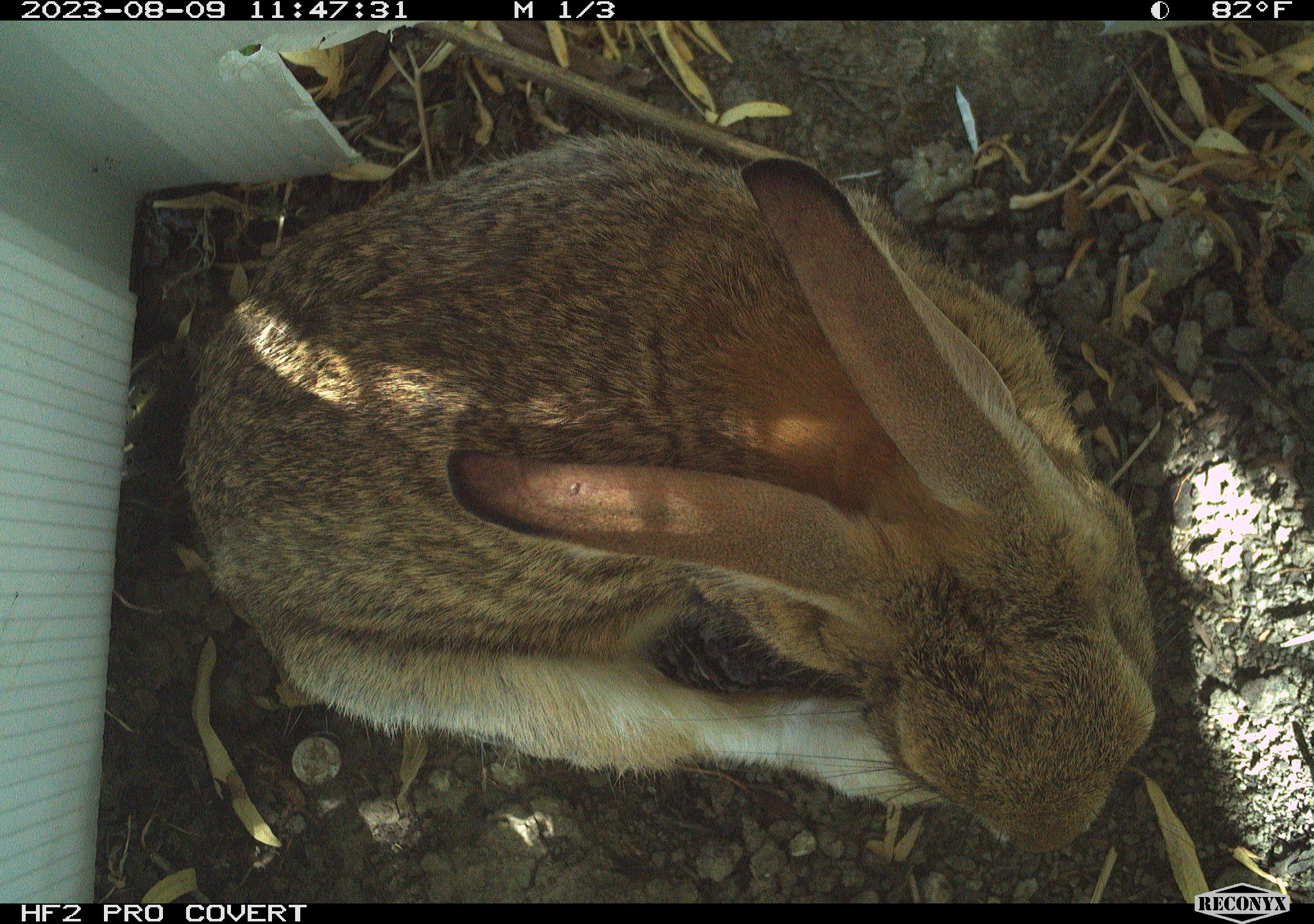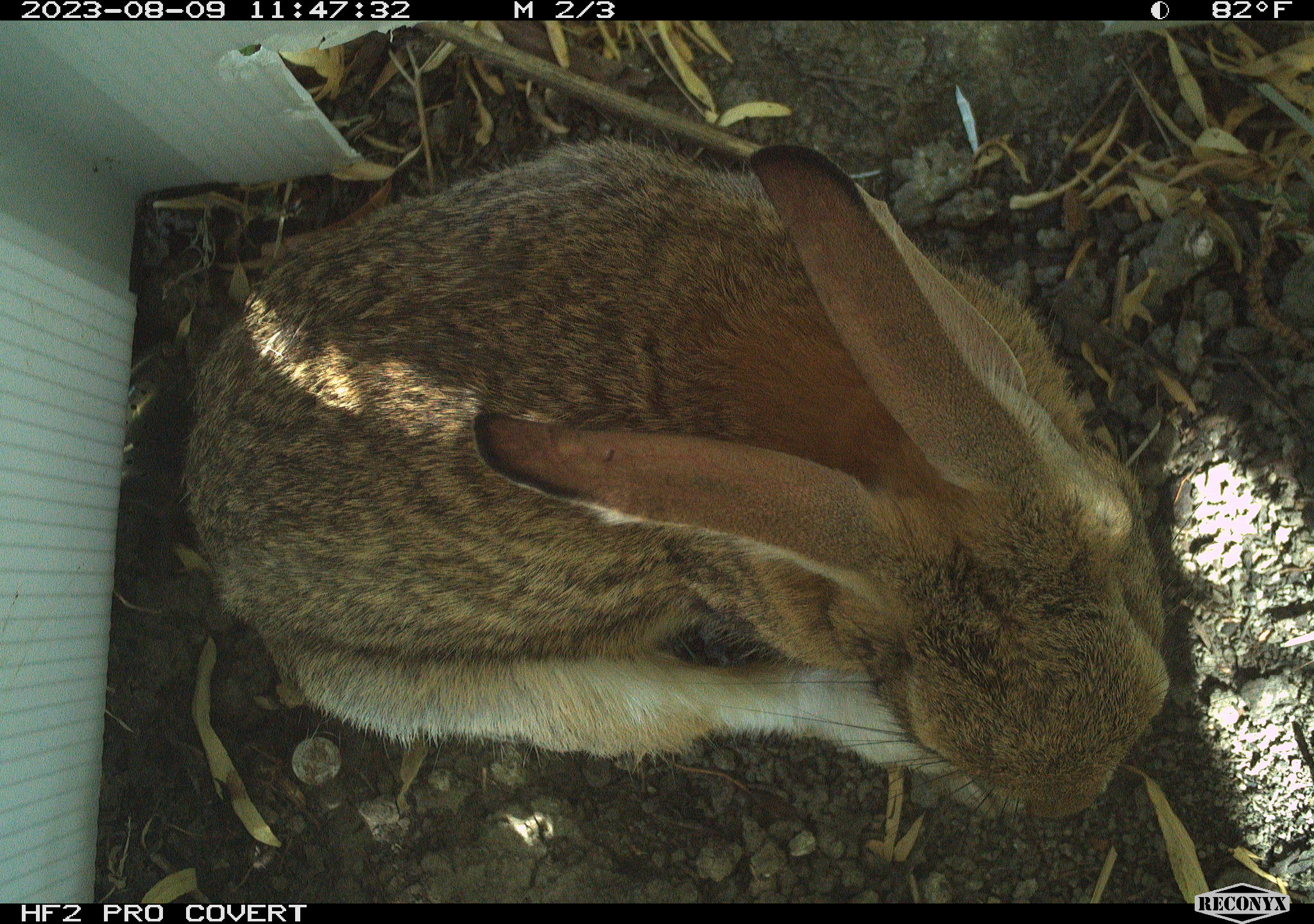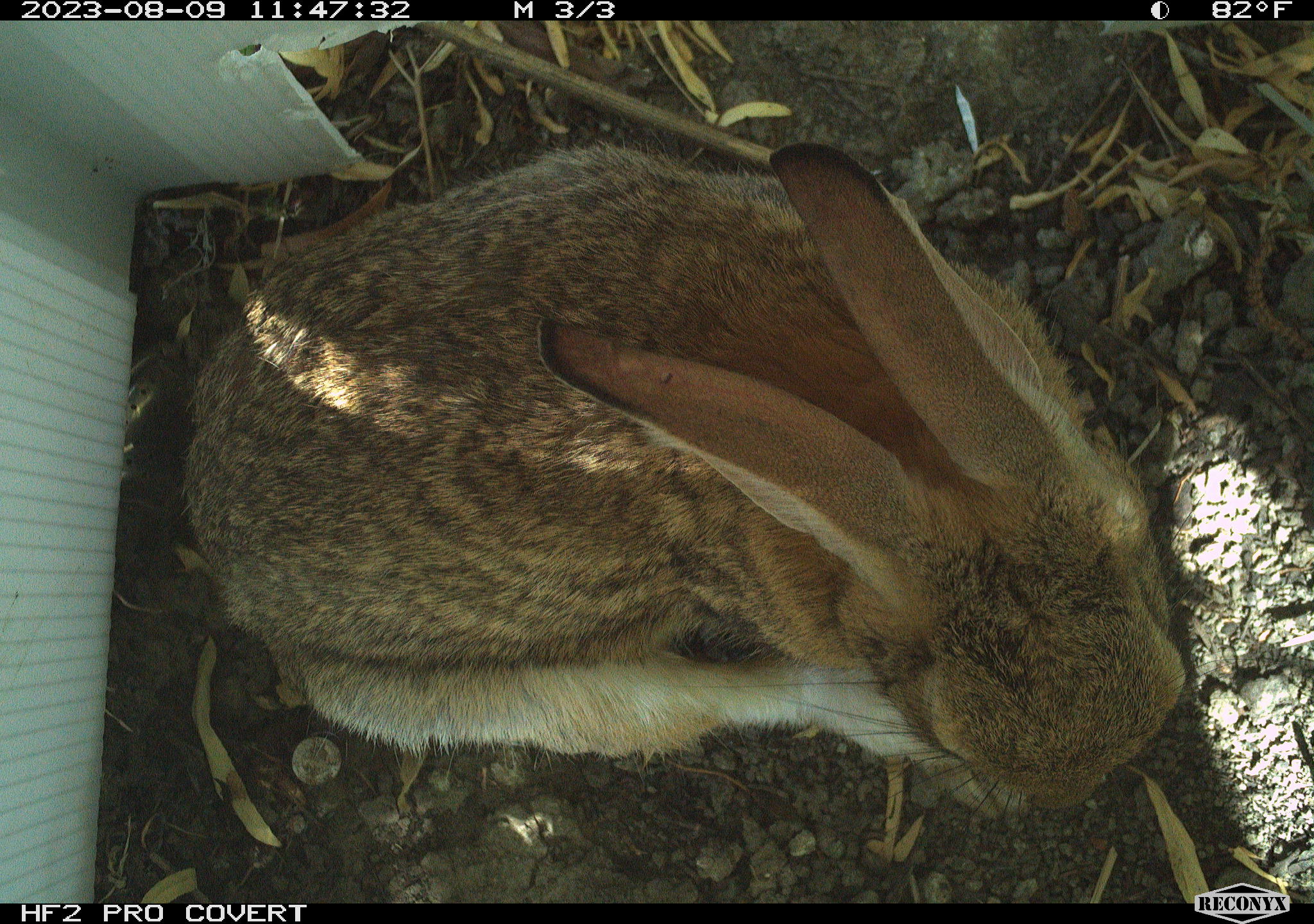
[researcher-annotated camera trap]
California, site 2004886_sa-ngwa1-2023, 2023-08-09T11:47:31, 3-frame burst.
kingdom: Animalia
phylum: Chordata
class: Mammalia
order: Lagomorpha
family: Leporidae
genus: Sylvilagus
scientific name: Sylvilagus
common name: cottontail rabbits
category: sylvilagus species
Sylvilagus species (cottontail rabbits) (Sylvilagus).